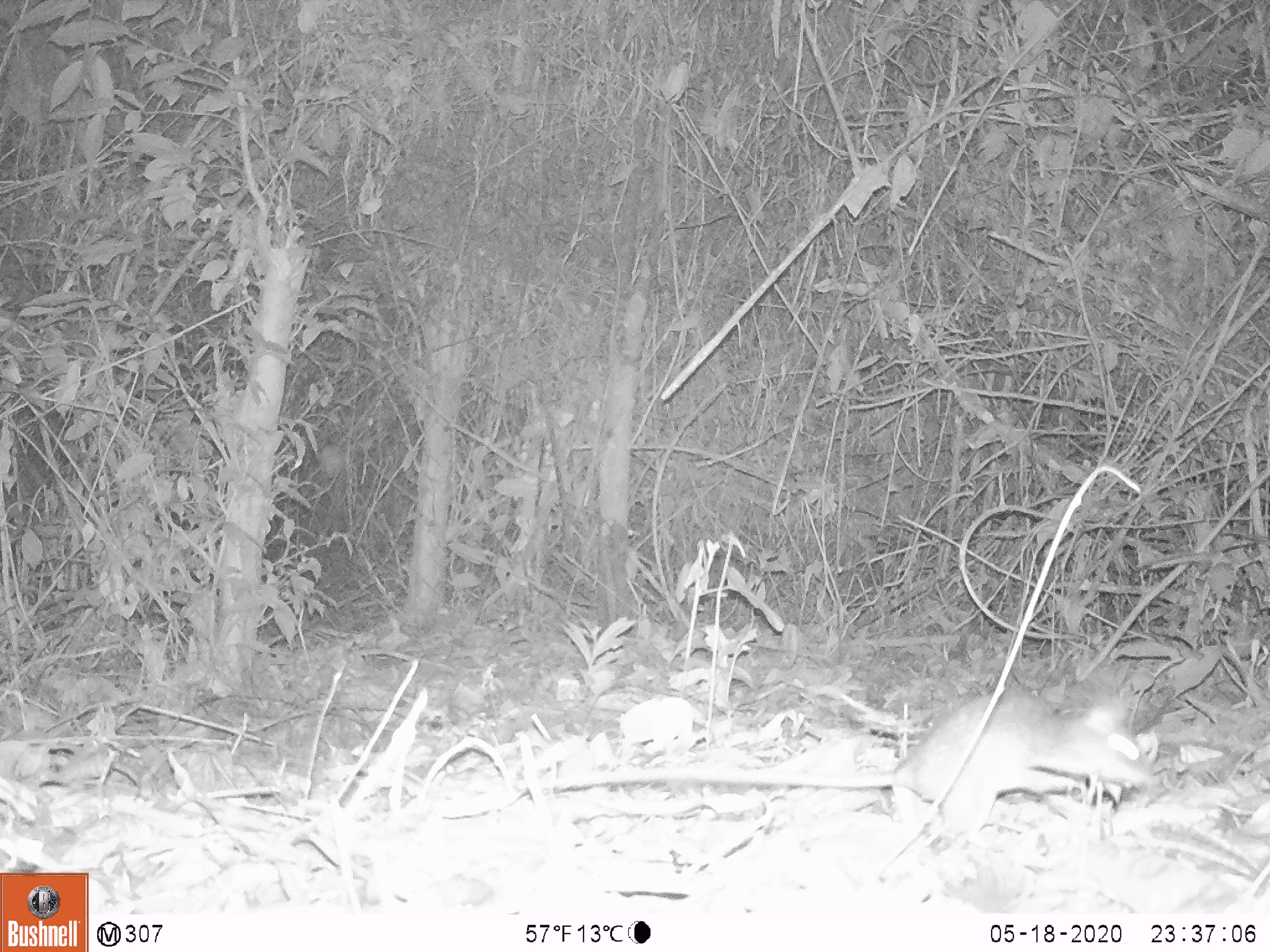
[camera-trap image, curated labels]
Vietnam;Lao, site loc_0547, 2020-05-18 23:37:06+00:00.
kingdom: Animalia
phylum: Chordata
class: Mammalia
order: Rodentia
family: Muridae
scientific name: Muridae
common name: old-world mice and rats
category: unidentified murid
Unidentified murid (old-world mice and rats) (Muridae). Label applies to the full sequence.